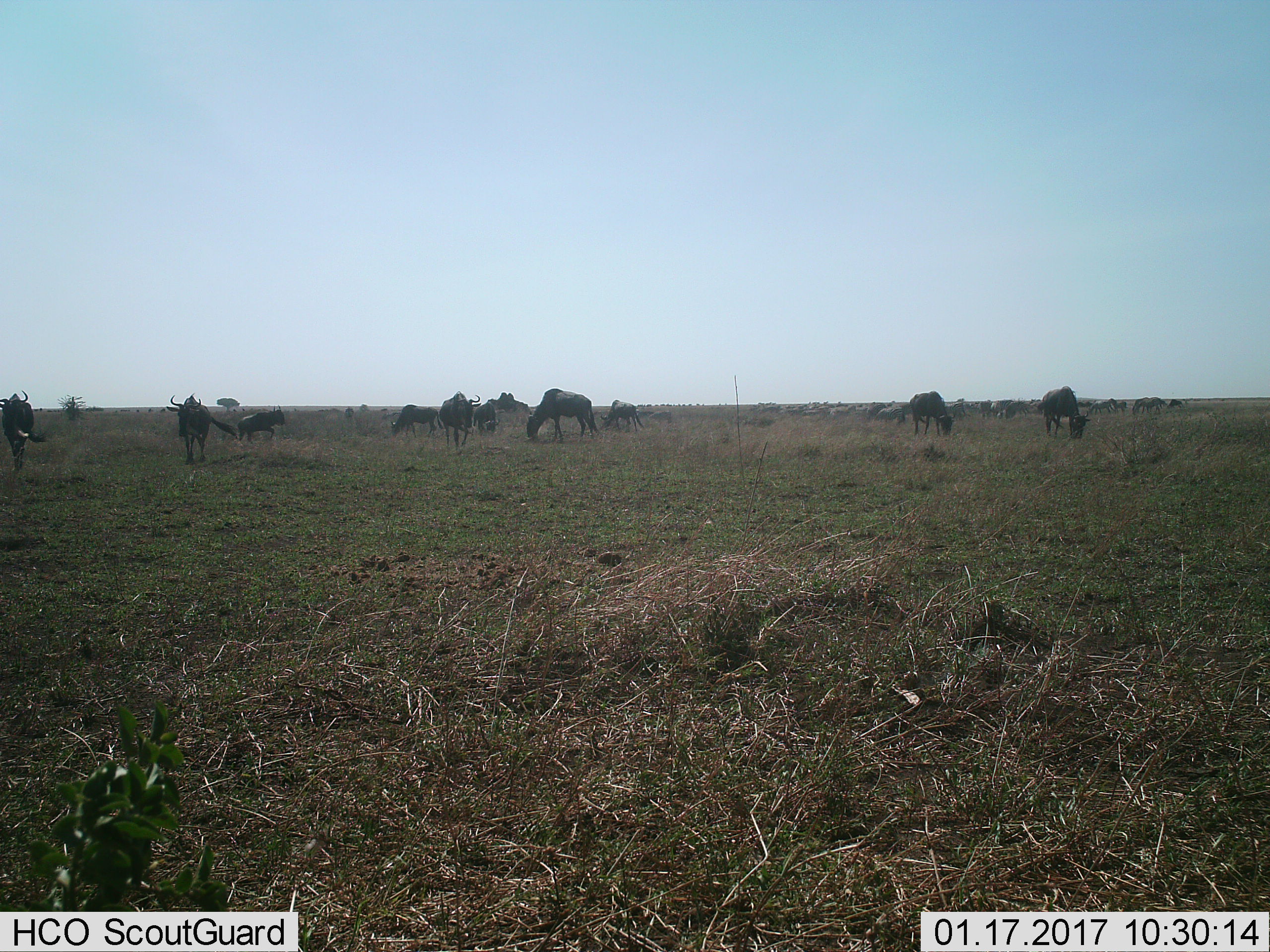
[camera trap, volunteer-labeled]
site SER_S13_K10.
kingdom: Animalia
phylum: Chordata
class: Mammalia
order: Artiodactyla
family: Bovidae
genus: Connochaetes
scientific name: Connochaetes taurinus taurinus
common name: blue wildebeest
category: wildebeestblue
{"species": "wildebeestblue (blue wildebeest) (Connochaetes taurinus taurinus)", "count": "11-50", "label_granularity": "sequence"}